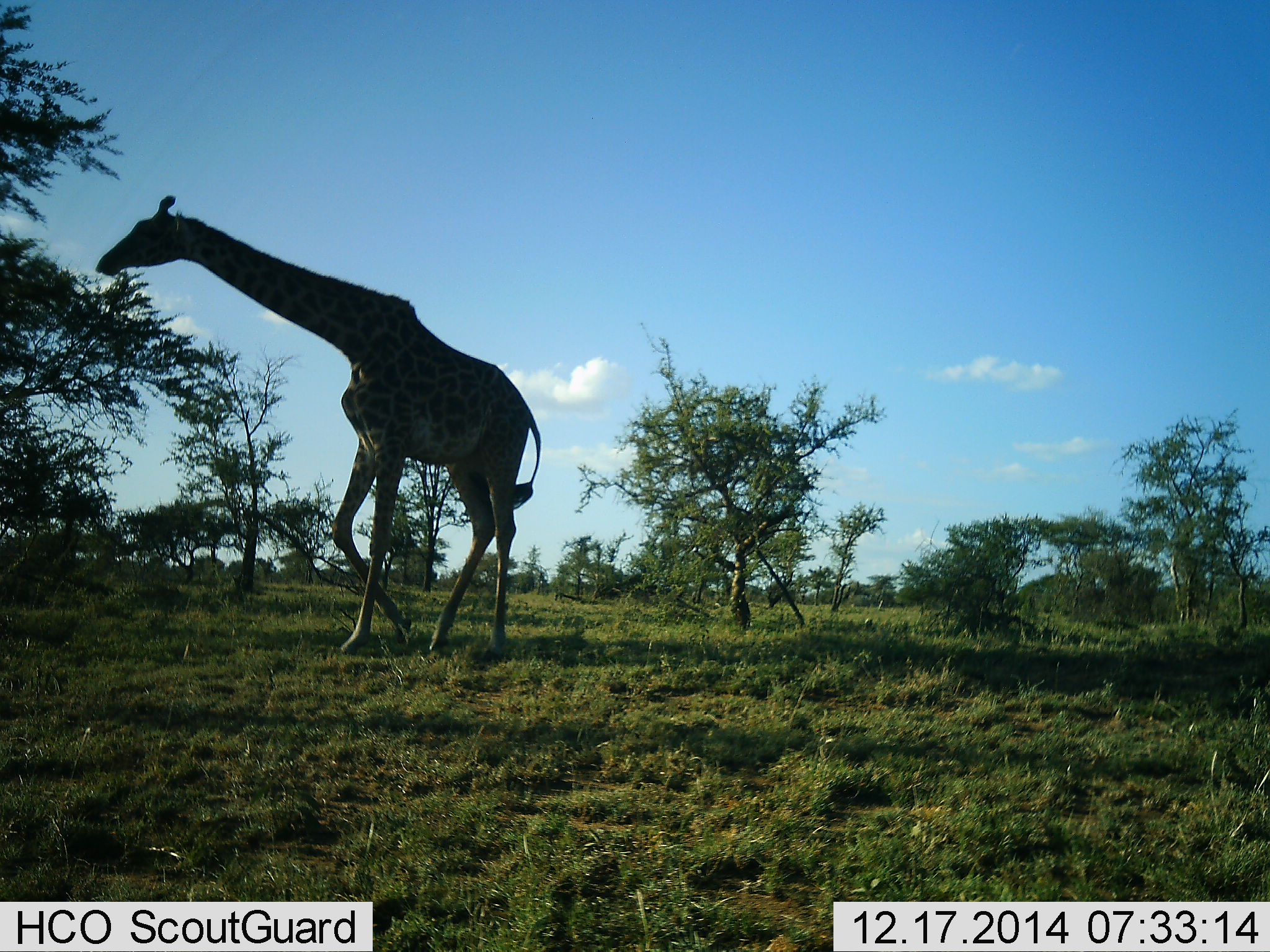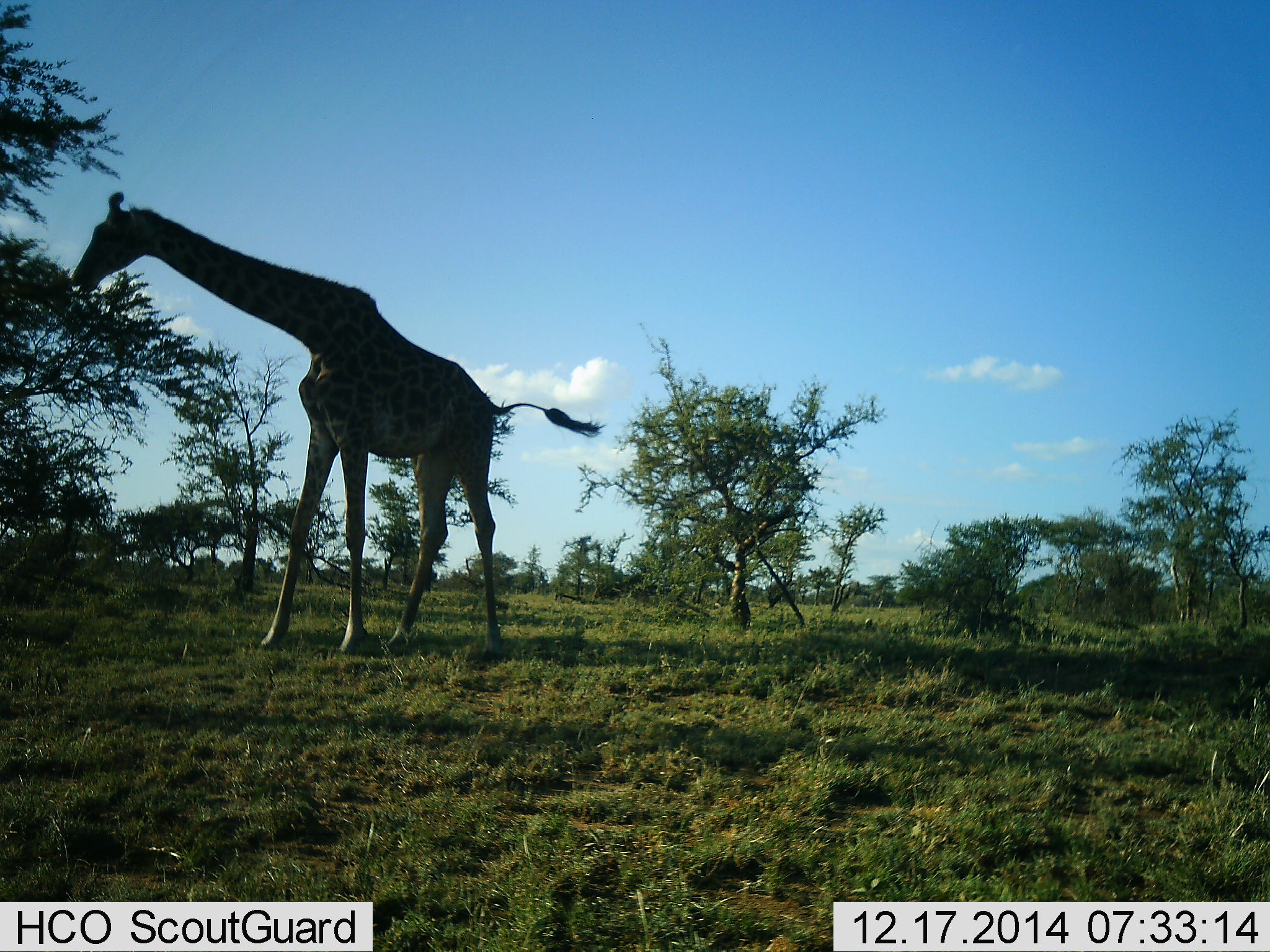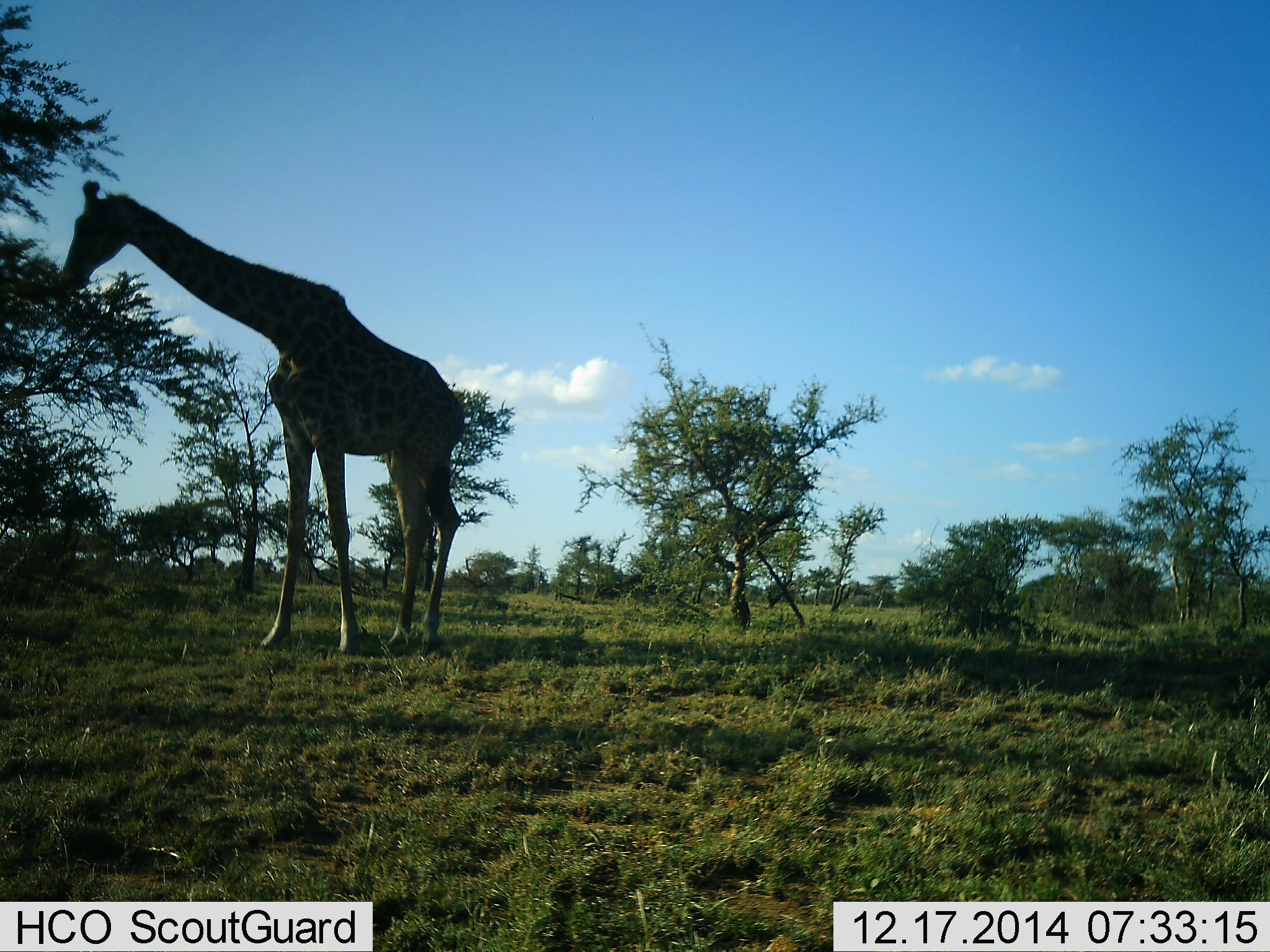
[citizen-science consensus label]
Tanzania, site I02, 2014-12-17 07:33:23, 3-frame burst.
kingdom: Animalia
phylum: Chordata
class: Mammalia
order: Artiodactyla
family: Giraffidae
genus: Giraffa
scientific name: Giraffa camelopardalis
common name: giraffe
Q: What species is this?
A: Giraffe (Giraffa camelopardalis).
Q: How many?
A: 1.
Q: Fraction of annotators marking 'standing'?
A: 30%.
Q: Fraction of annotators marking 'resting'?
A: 0%.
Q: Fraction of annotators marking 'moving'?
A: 30%.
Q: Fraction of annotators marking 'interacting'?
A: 10%.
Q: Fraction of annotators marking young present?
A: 0%.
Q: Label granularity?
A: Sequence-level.